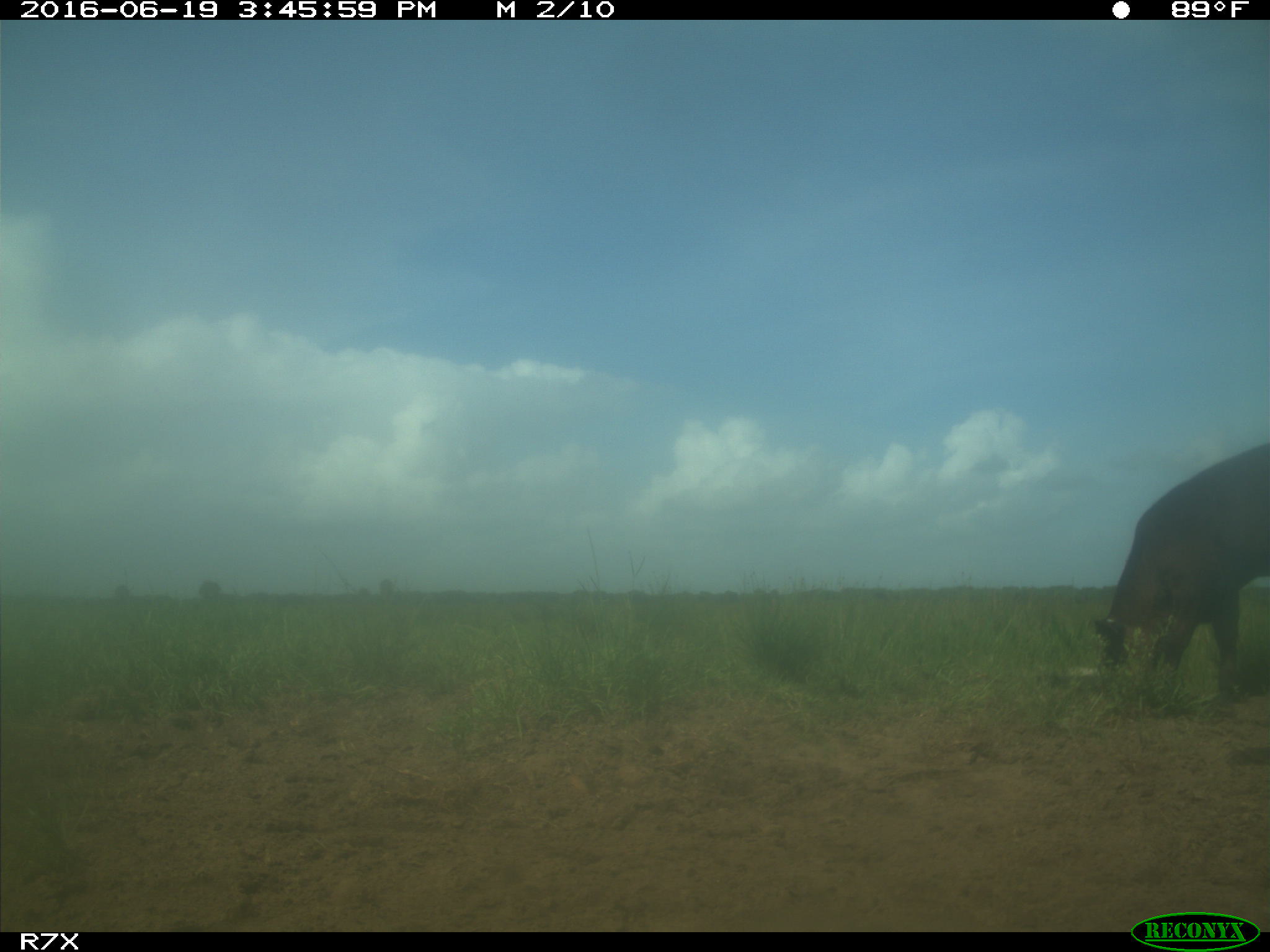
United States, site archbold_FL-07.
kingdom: Animalia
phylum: Chordata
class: Mammalia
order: Artiodactyla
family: Bovidae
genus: Bos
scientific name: Bos taurus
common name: domestic cow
Bos taurus (domestic cow).